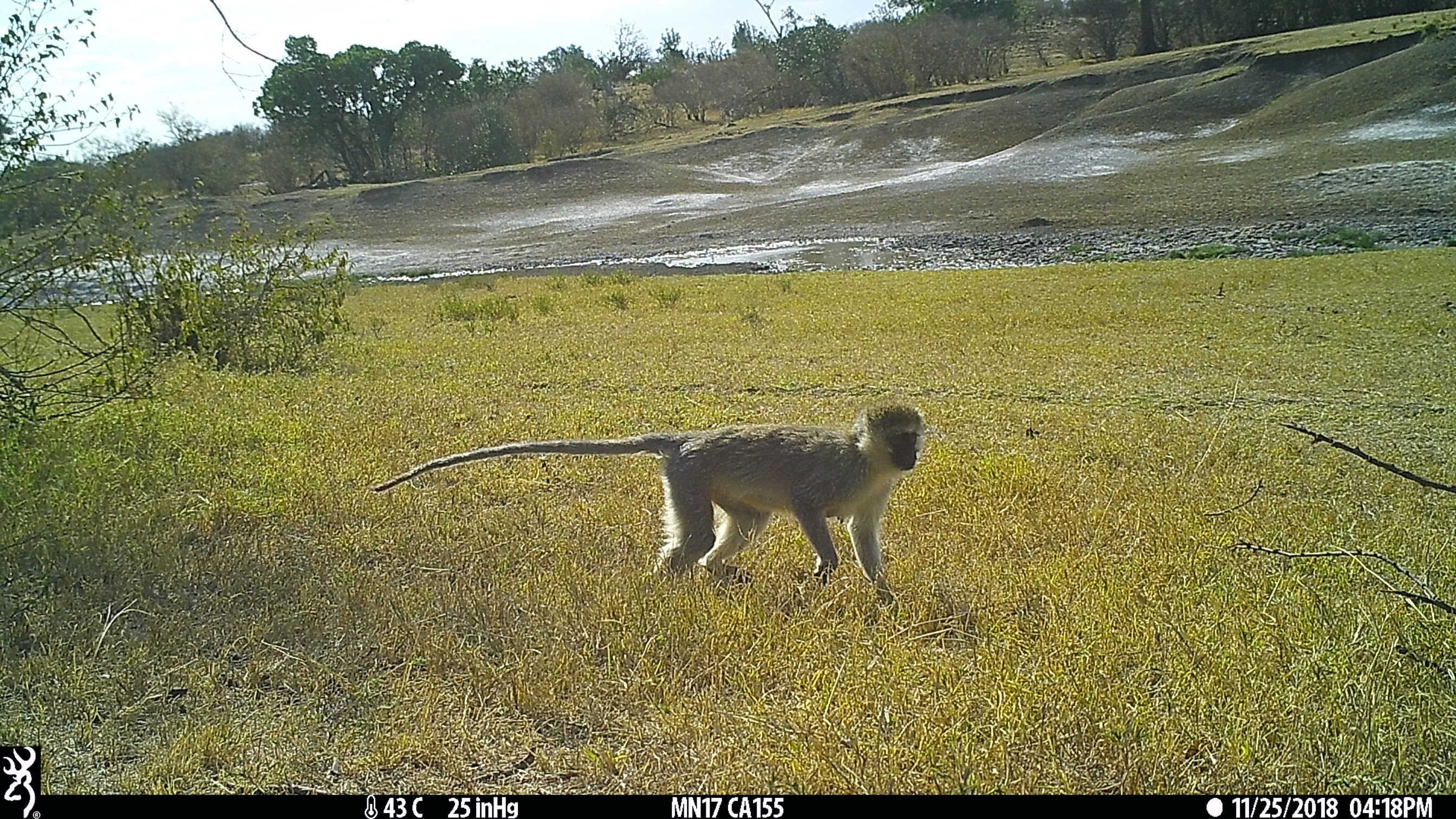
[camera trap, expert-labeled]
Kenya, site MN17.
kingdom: Animalia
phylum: Chordata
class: Mammalia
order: Primates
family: Cercopithecidae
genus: Chlorocebus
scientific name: Chlorocebus pygerythrus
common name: vervet monkey